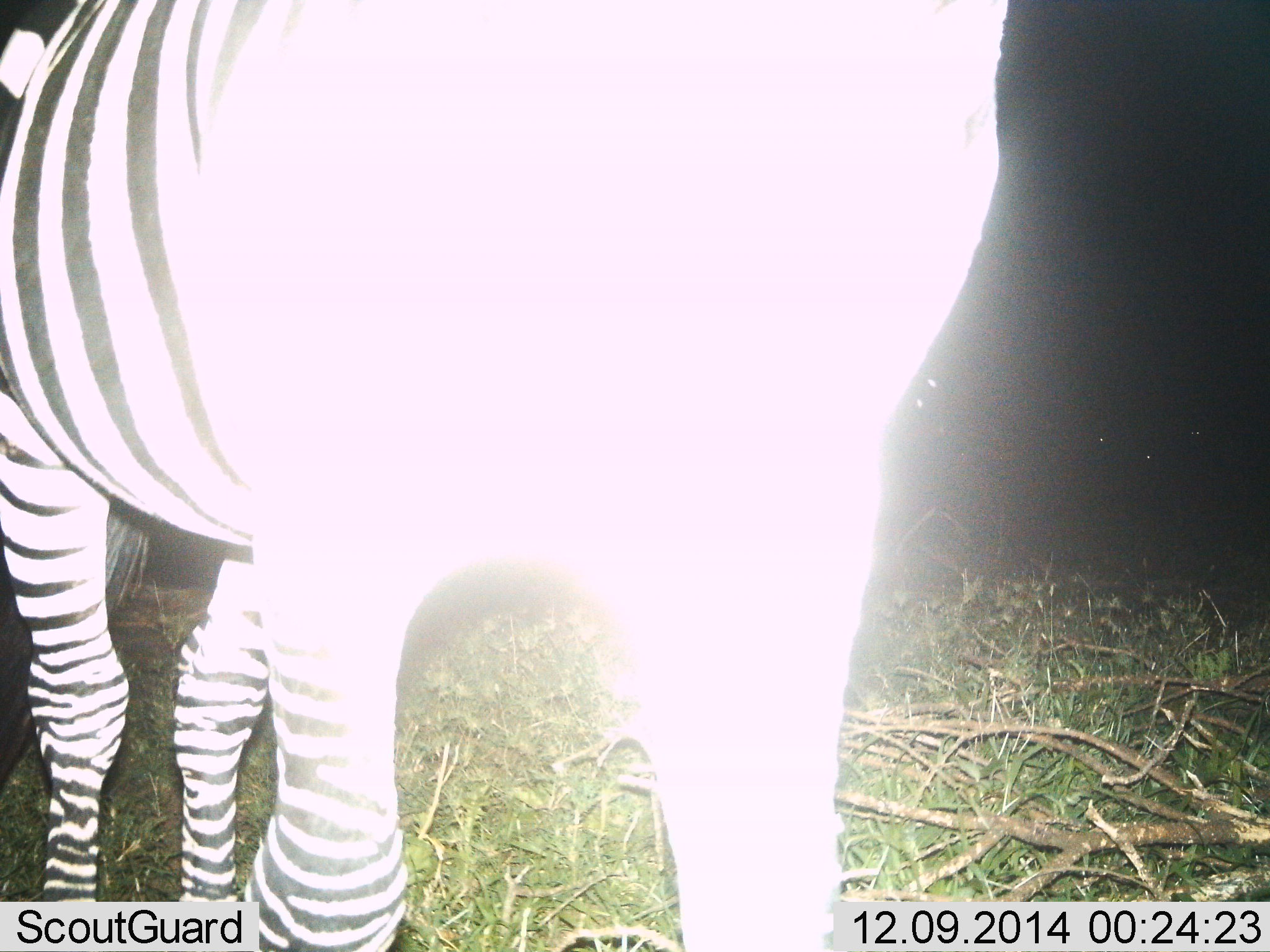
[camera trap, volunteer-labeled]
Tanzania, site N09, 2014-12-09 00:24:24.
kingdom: Animalia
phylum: Chordata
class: Mammalia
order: Perissodactyla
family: Equidae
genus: Equus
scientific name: Equus quagga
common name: plains zebra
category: zebra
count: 1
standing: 90%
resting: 0%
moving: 10%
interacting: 0%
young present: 0%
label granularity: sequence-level